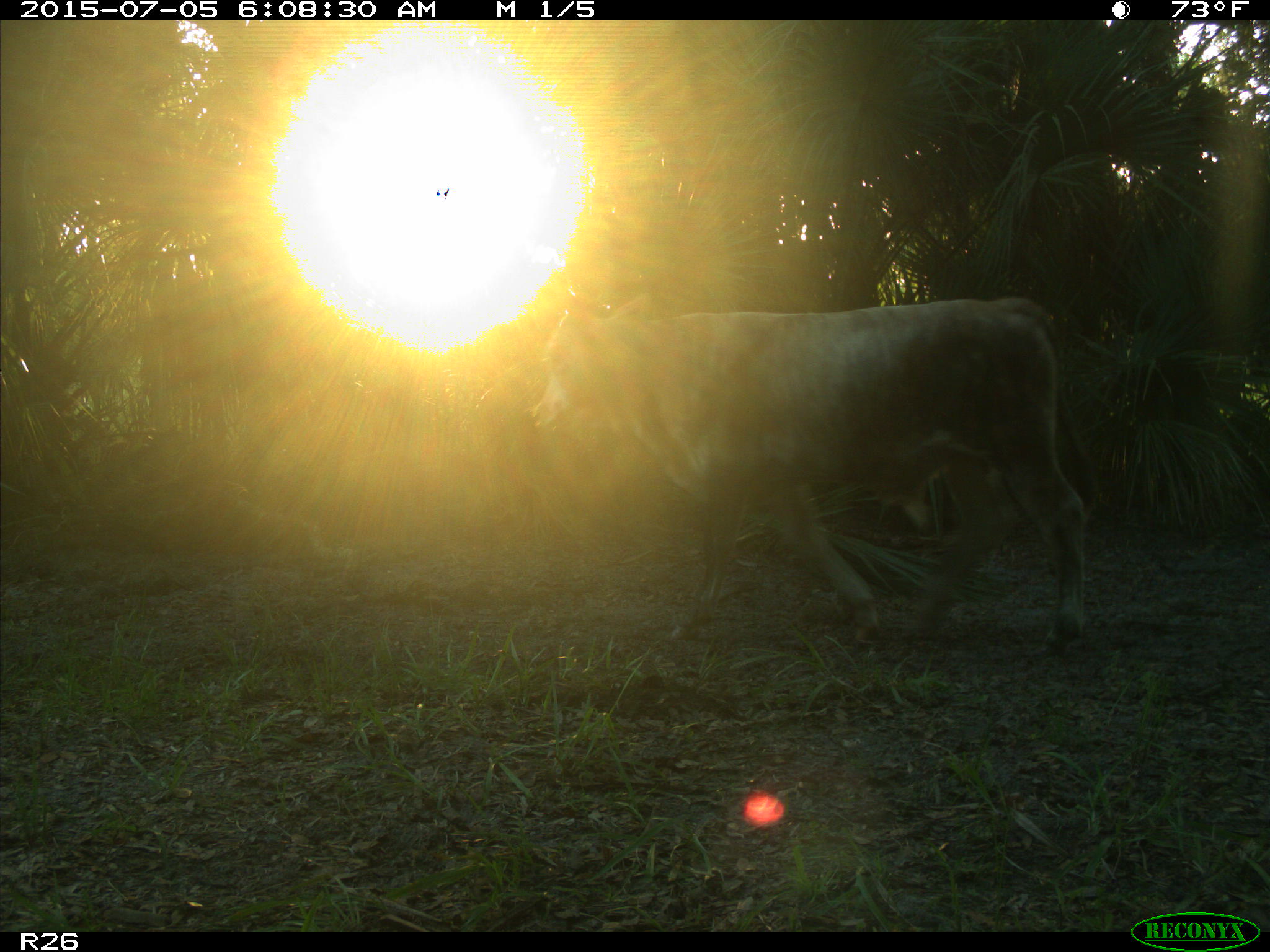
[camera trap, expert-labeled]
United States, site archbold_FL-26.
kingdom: Animalia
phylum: Chordata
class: Mammalia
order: Artiodactyla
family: Bovidae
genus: Bos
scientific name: Bos taurus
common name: domestic cow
Bos taurus (domestic cow).